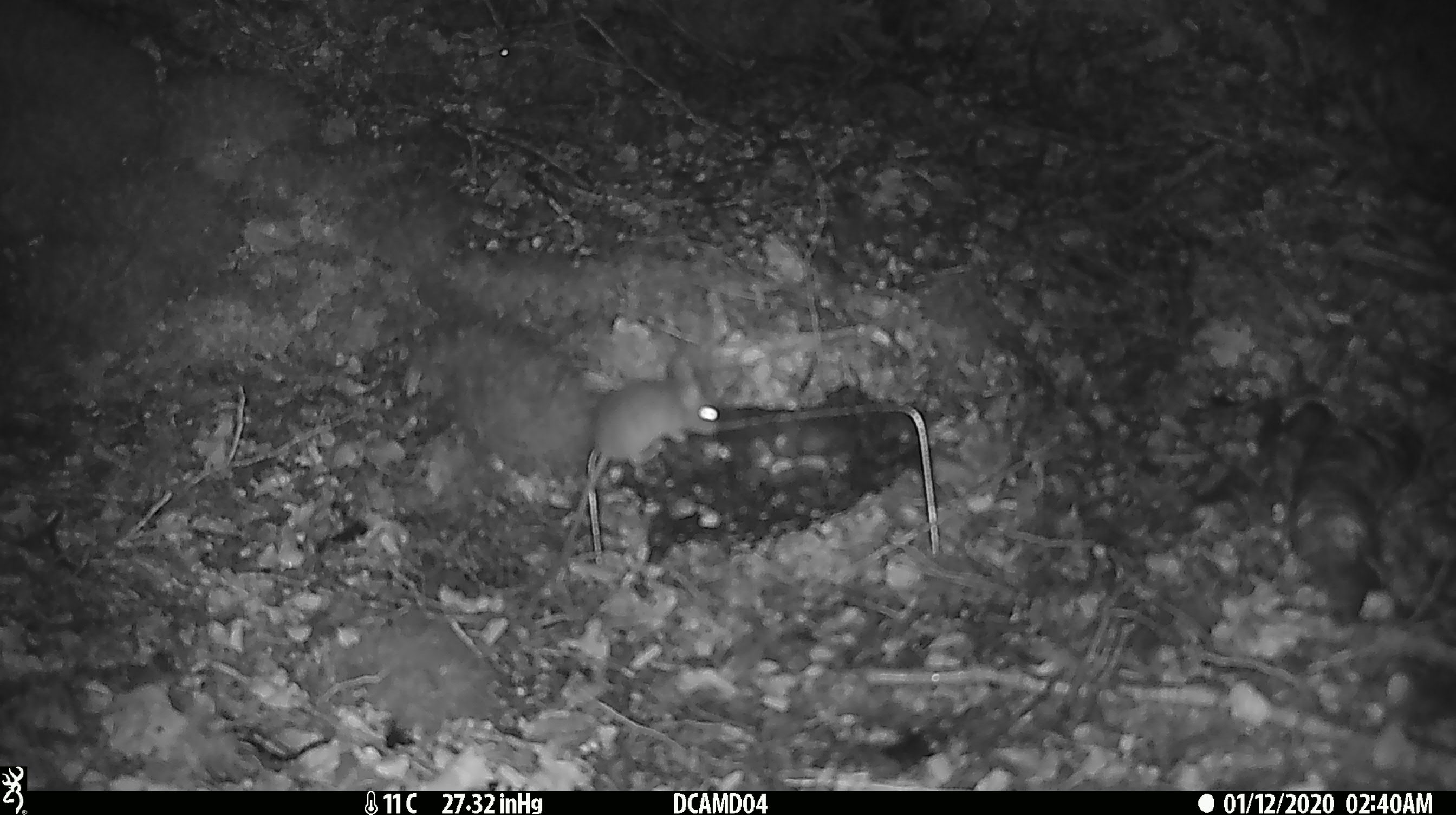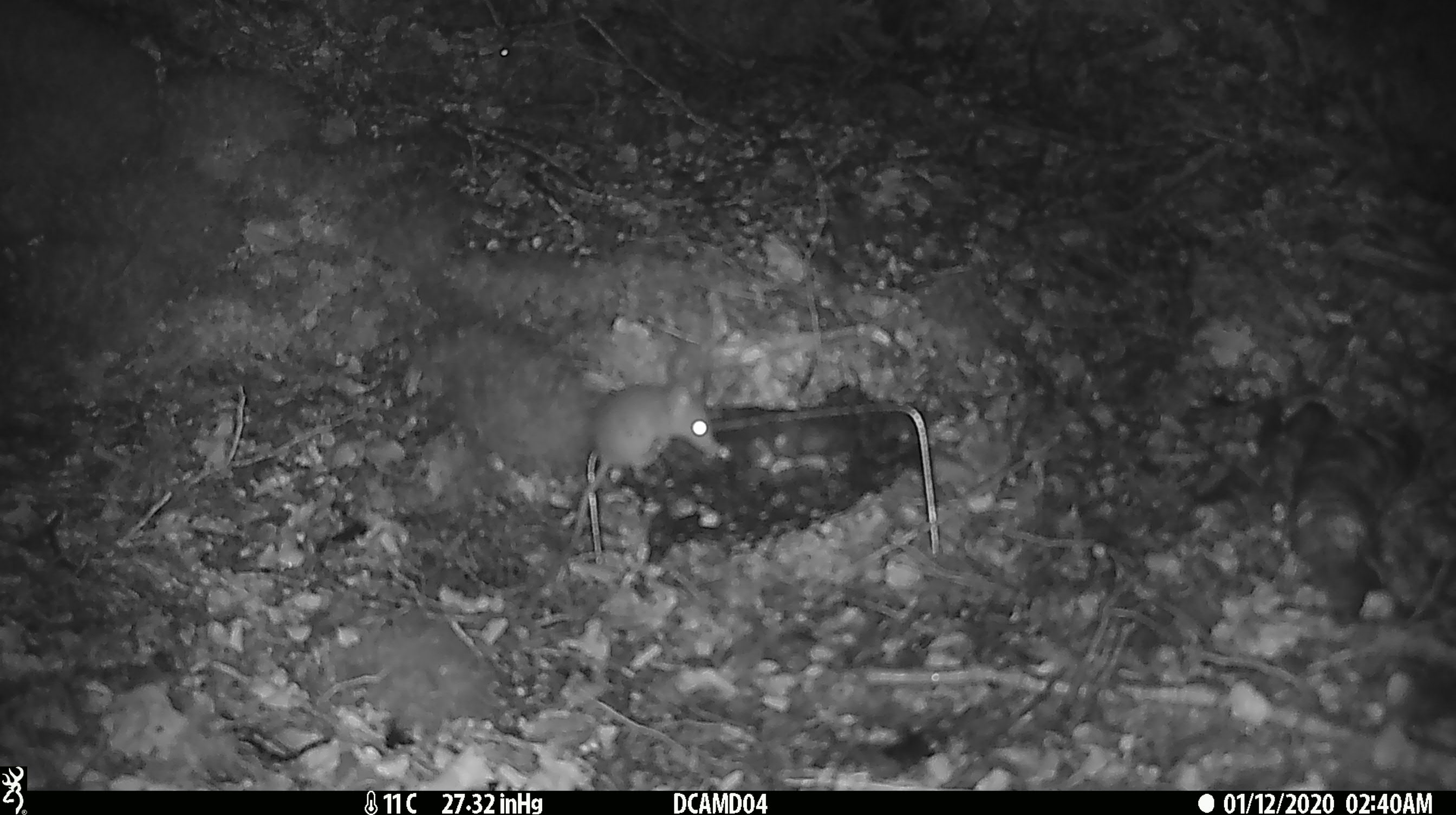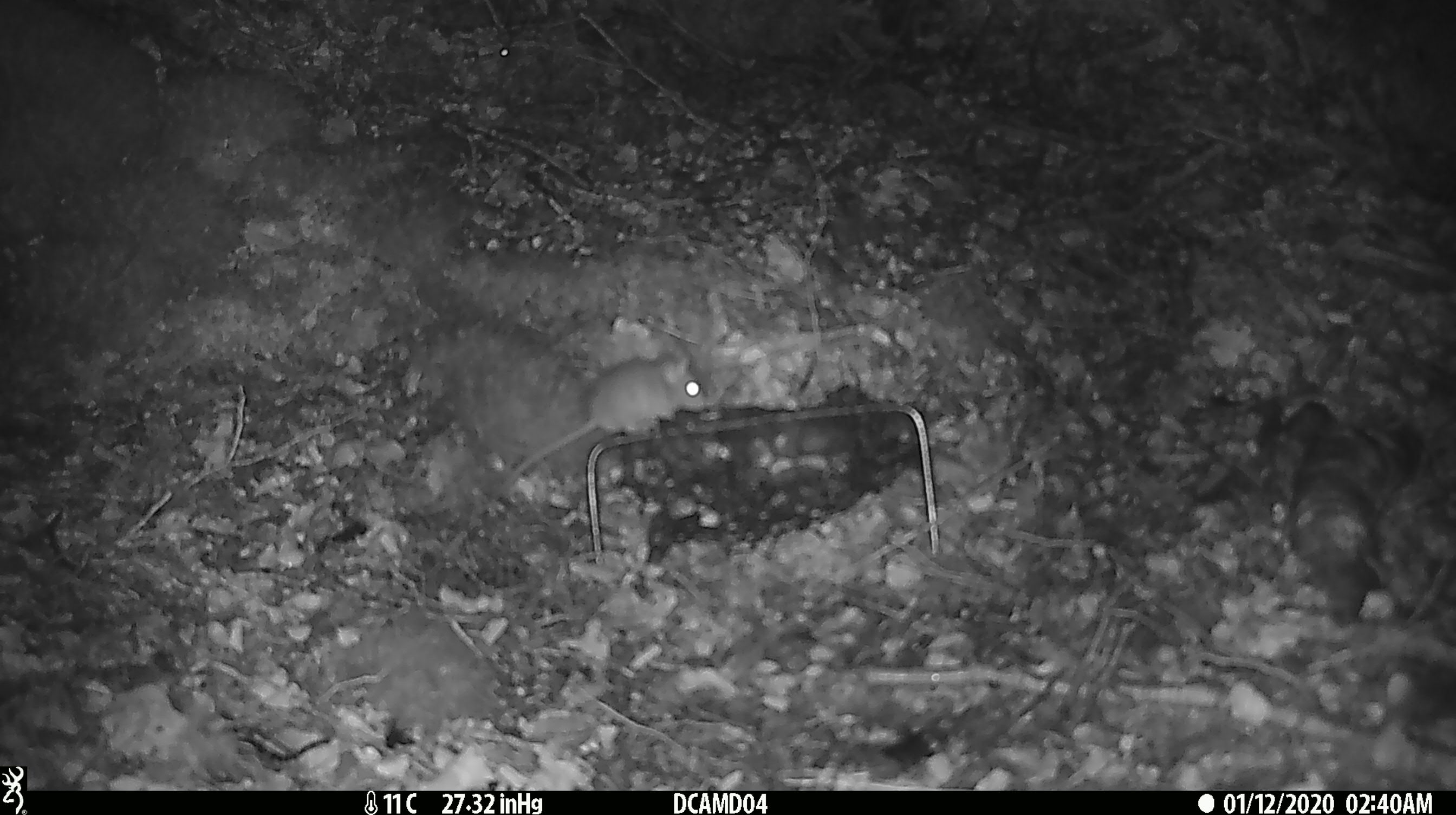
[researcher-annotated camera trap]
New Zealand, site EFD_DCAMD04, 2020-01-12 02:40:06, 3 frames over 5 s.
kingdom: Animalia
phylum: Chordata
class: Mammalia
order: Rodentia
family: Muridae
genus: Mus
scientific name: Mus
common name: mouse